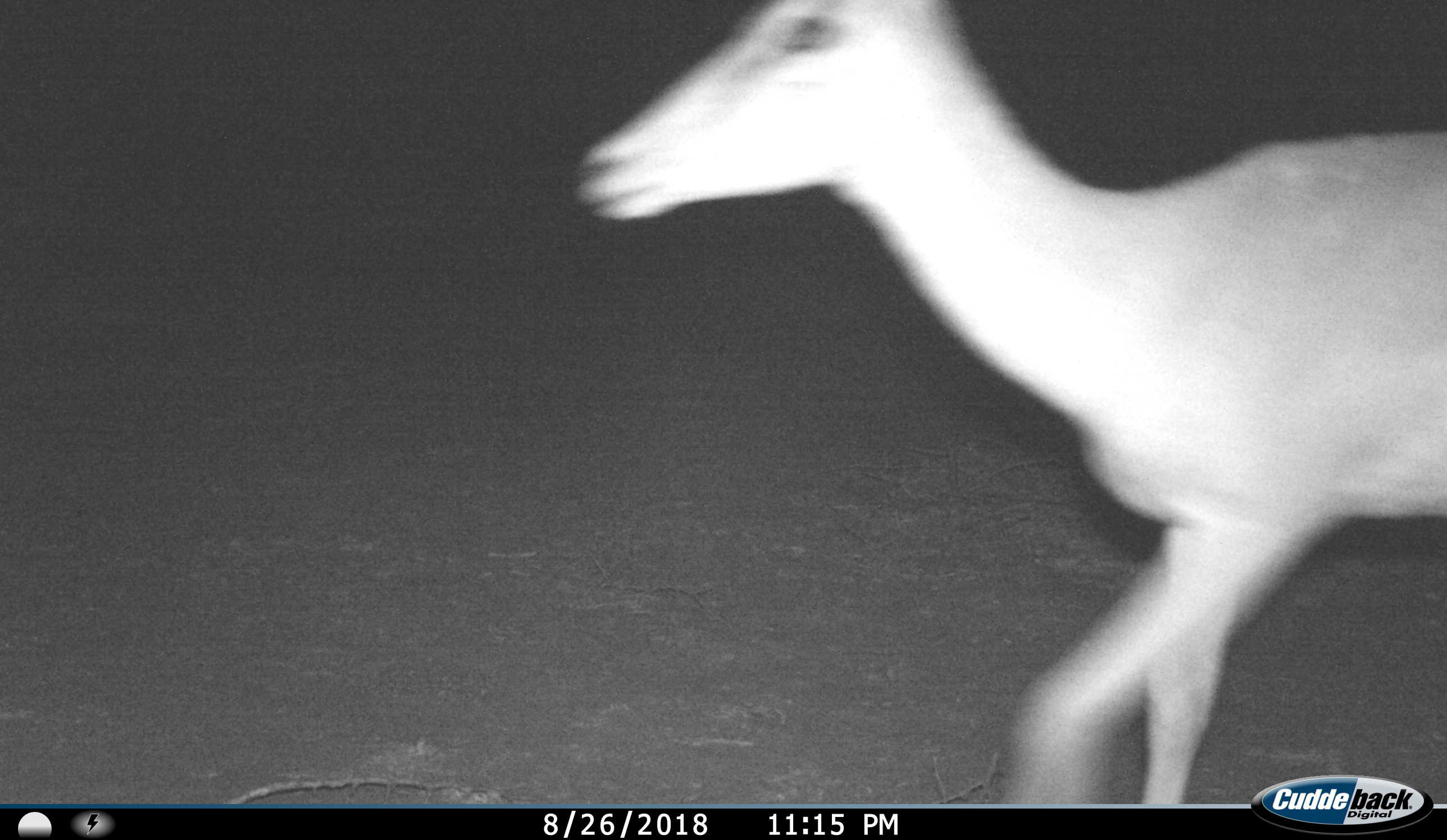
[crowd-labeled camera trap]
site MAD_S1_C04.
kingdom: Animalia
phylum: Chordata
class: Mammalia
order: Artiodactyla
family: Bovidae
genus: Aepyceros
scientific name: Aepyceros melampus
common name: impala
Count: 1.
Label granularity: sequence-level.